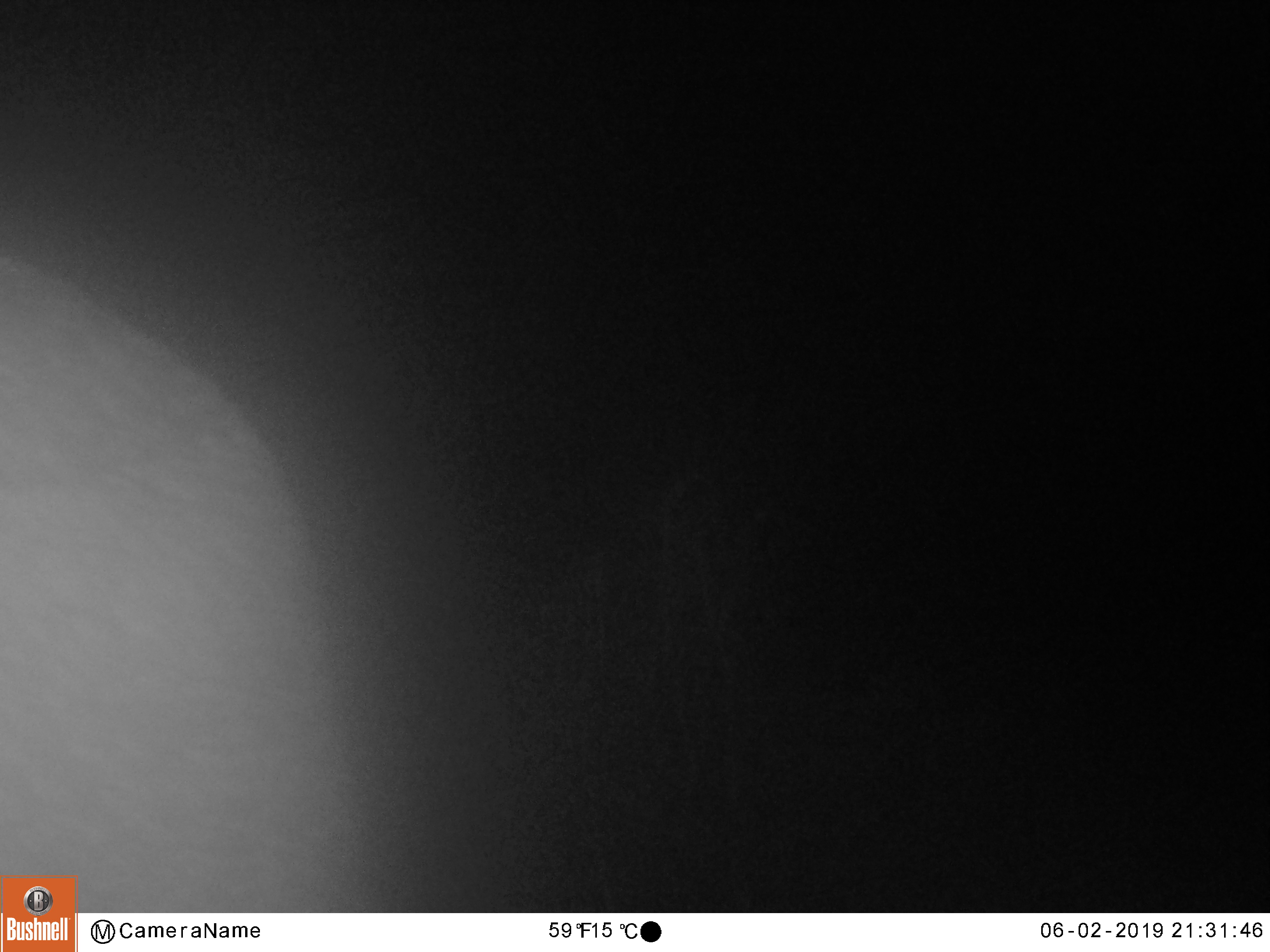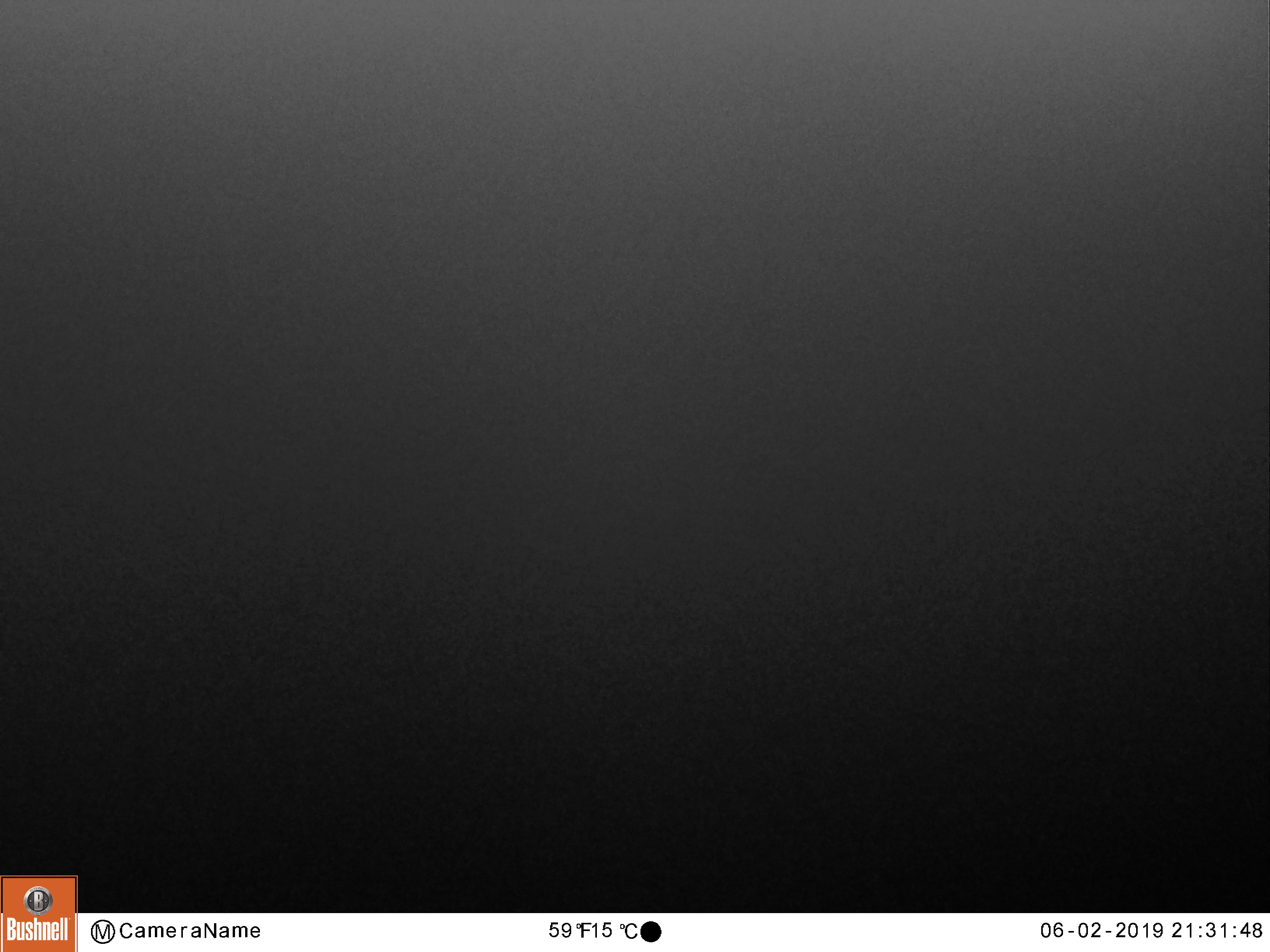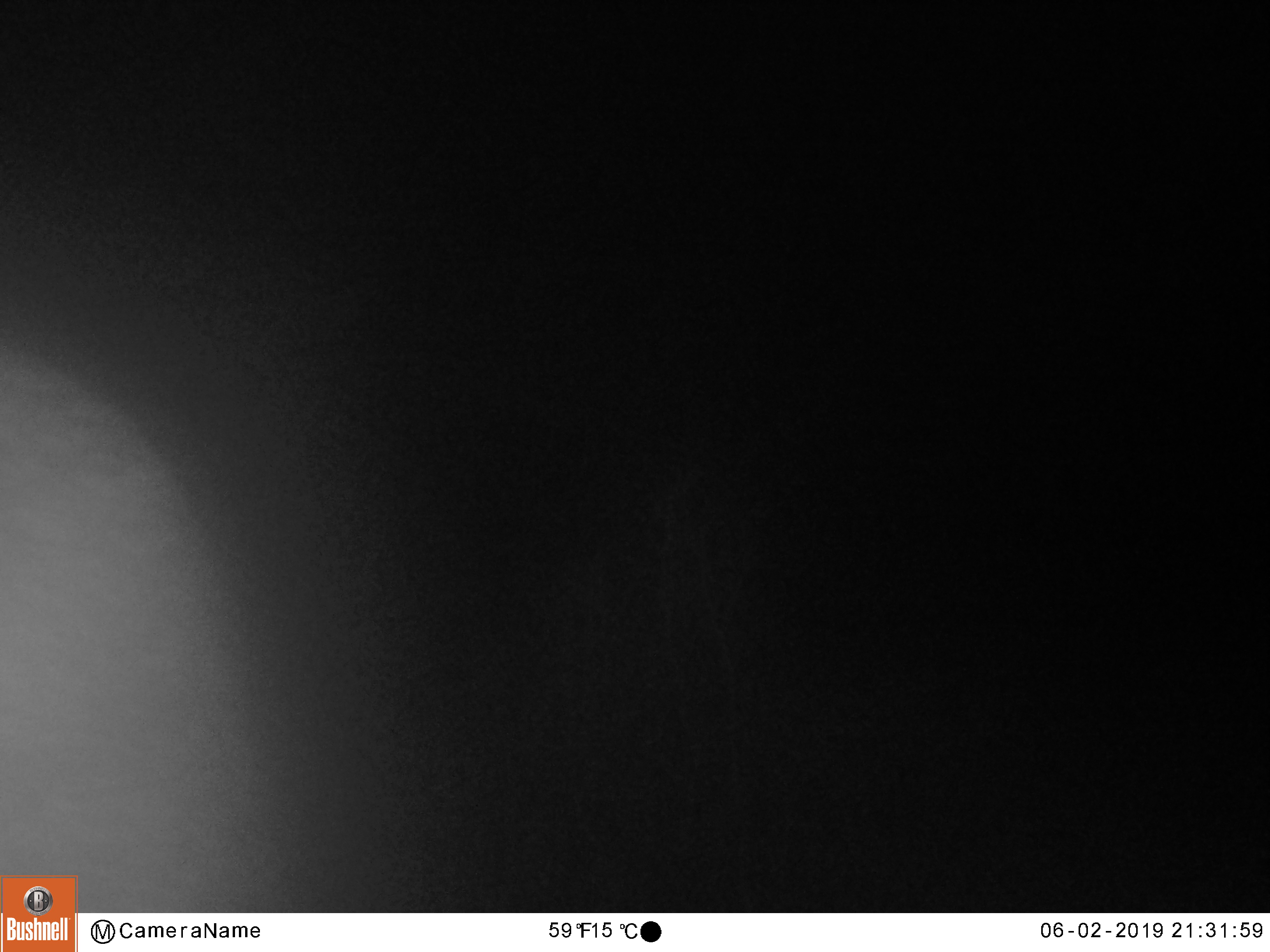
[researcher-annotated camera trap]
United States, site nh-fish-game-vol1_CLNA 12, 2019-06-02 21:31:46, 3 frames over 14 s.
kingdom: Animalia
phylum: Chordata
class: Mammalia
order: Artiodactyla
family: Cervidae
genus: Alces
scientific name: Alces alces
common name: moose